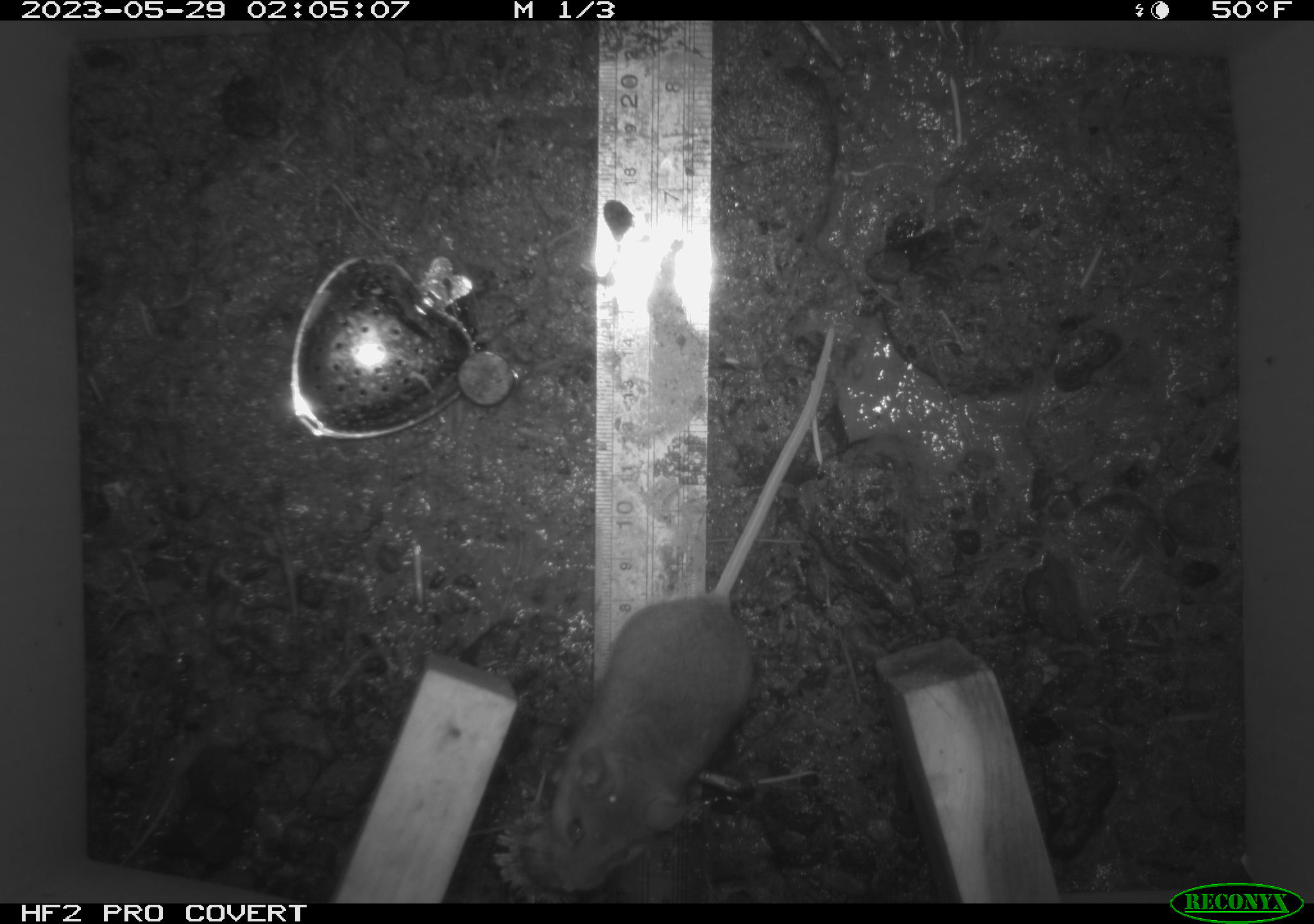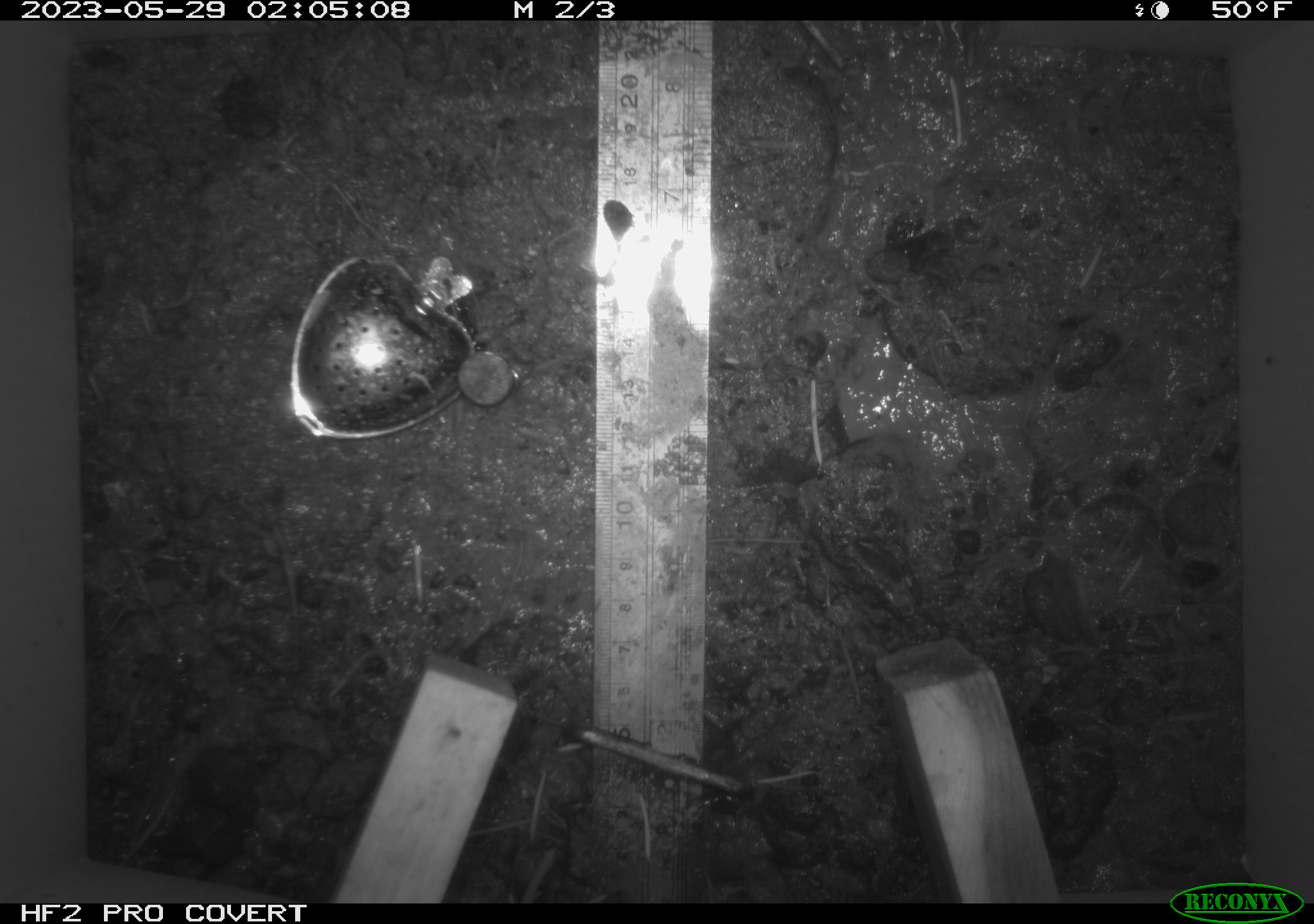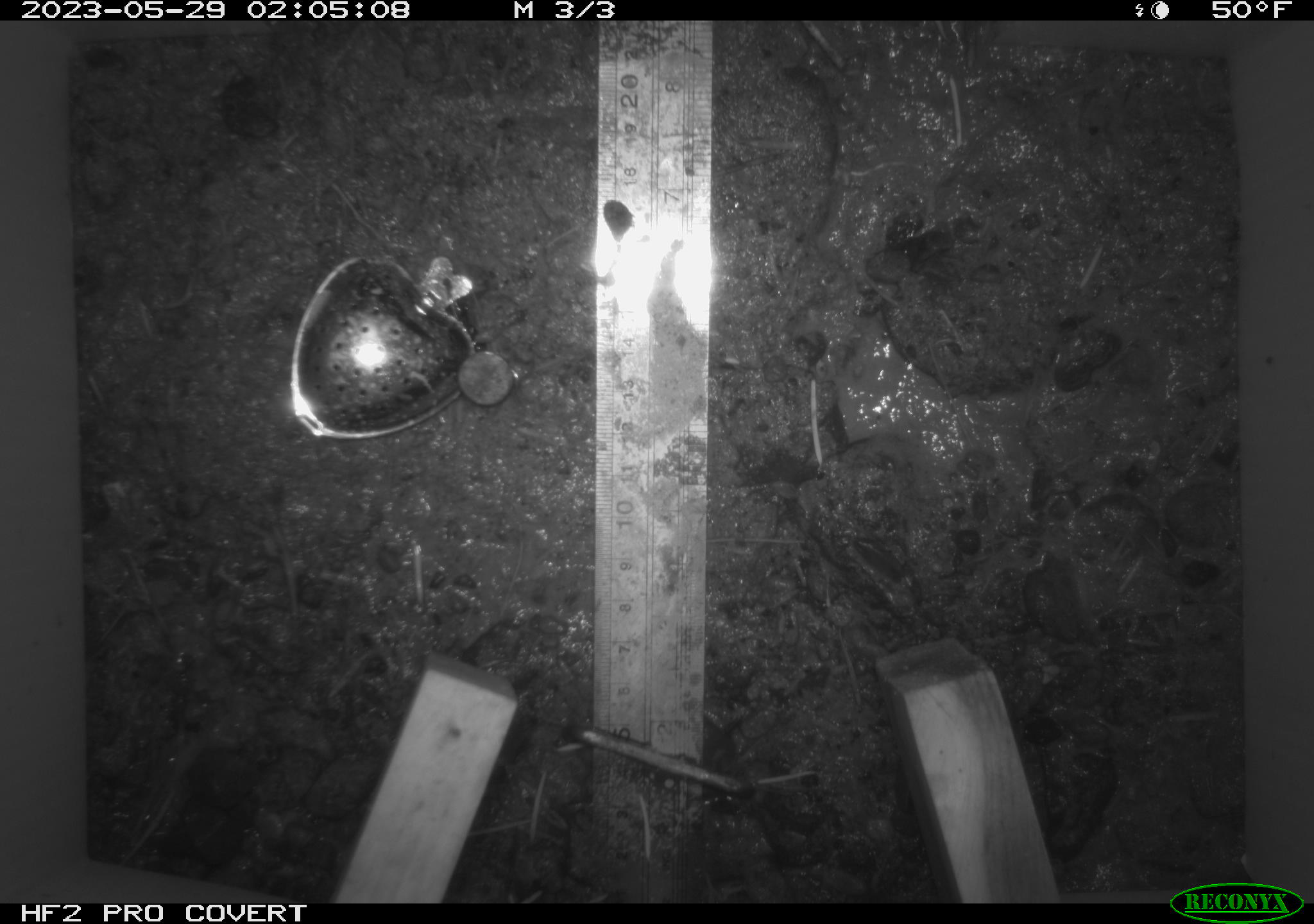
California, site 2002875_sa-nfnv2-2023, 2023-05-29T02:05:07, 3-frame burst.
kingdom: Animalia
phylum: Chordata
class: Mammalia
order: Rodentia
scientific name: Rodentia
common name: mouse species